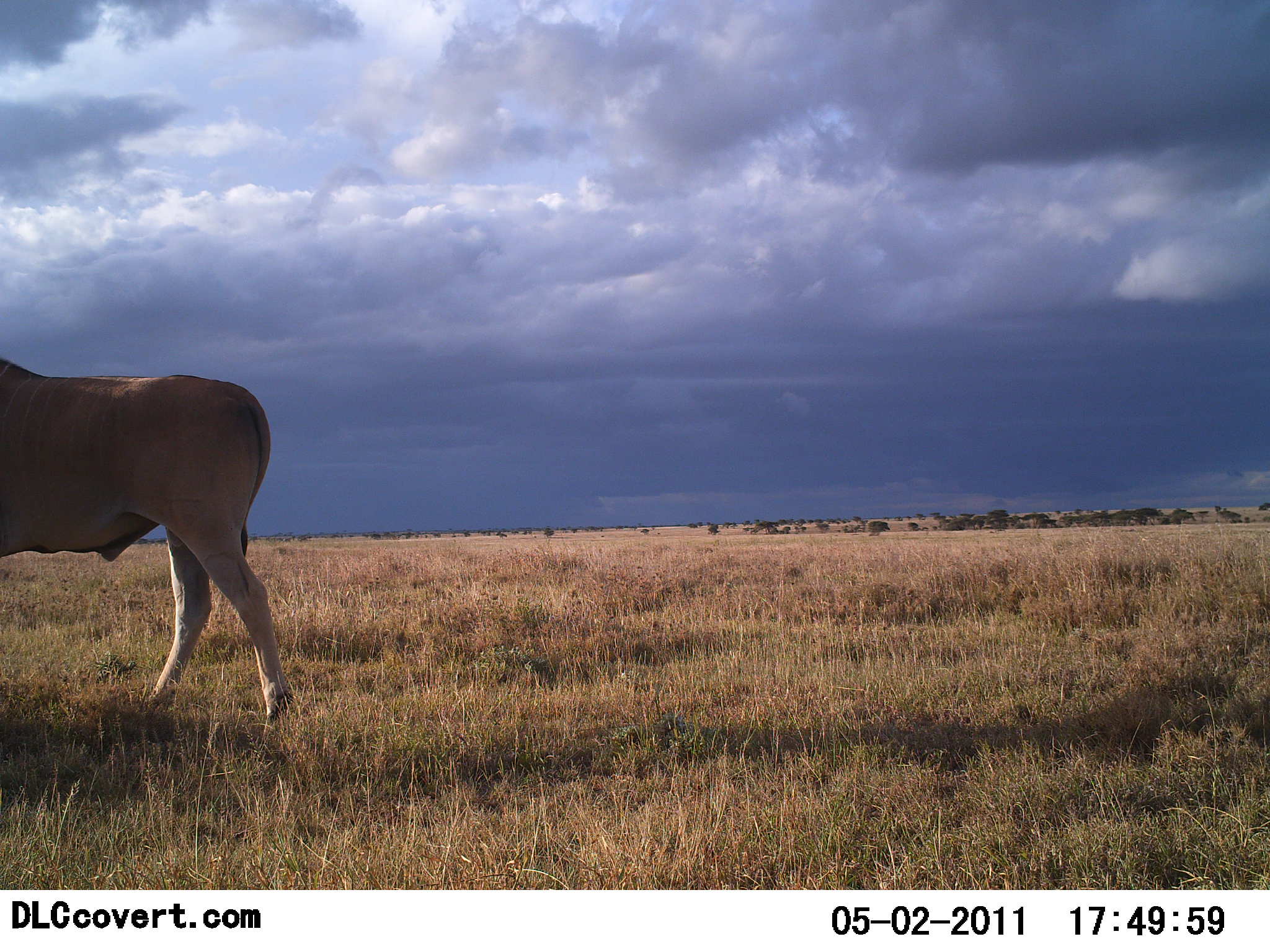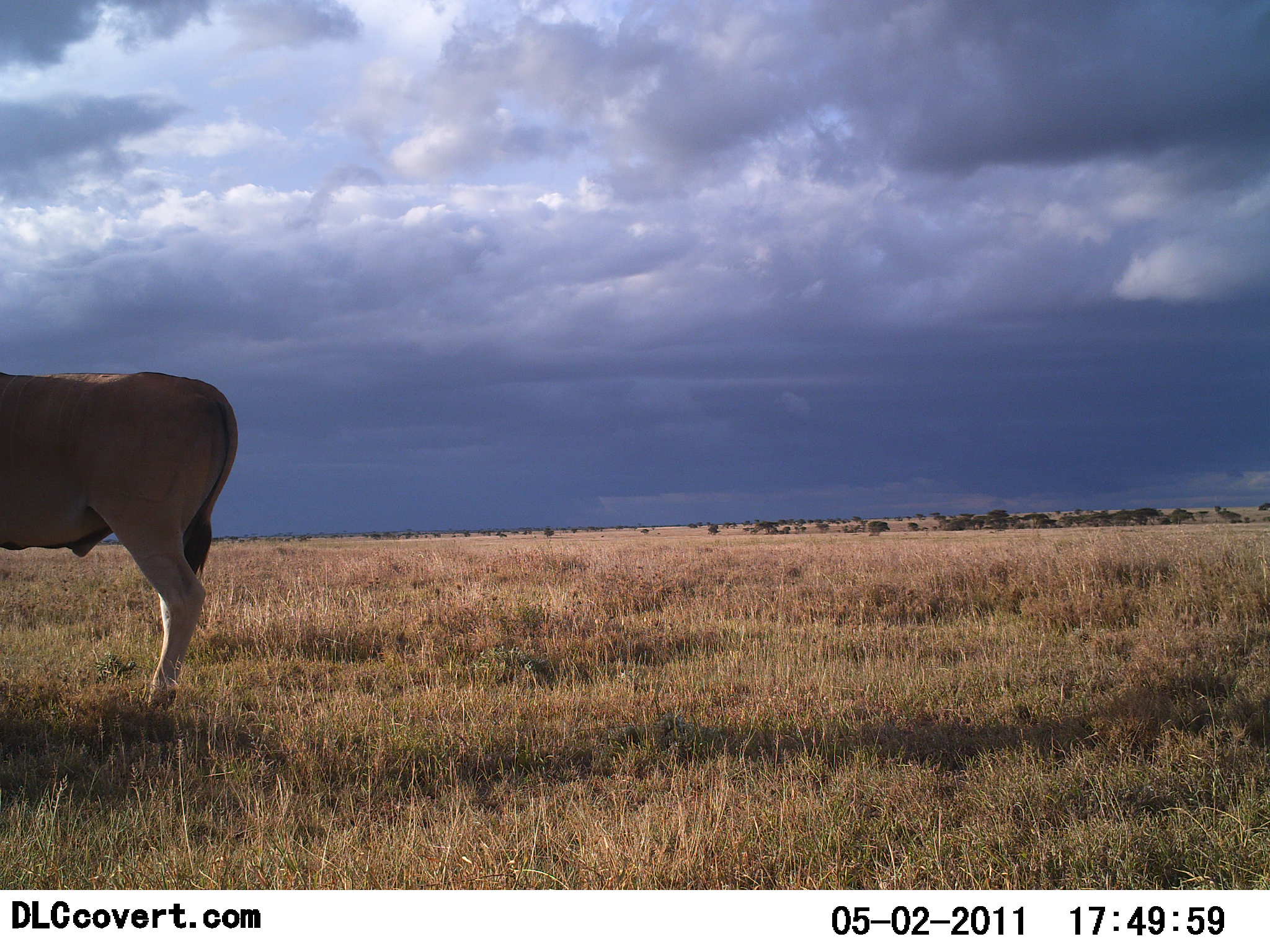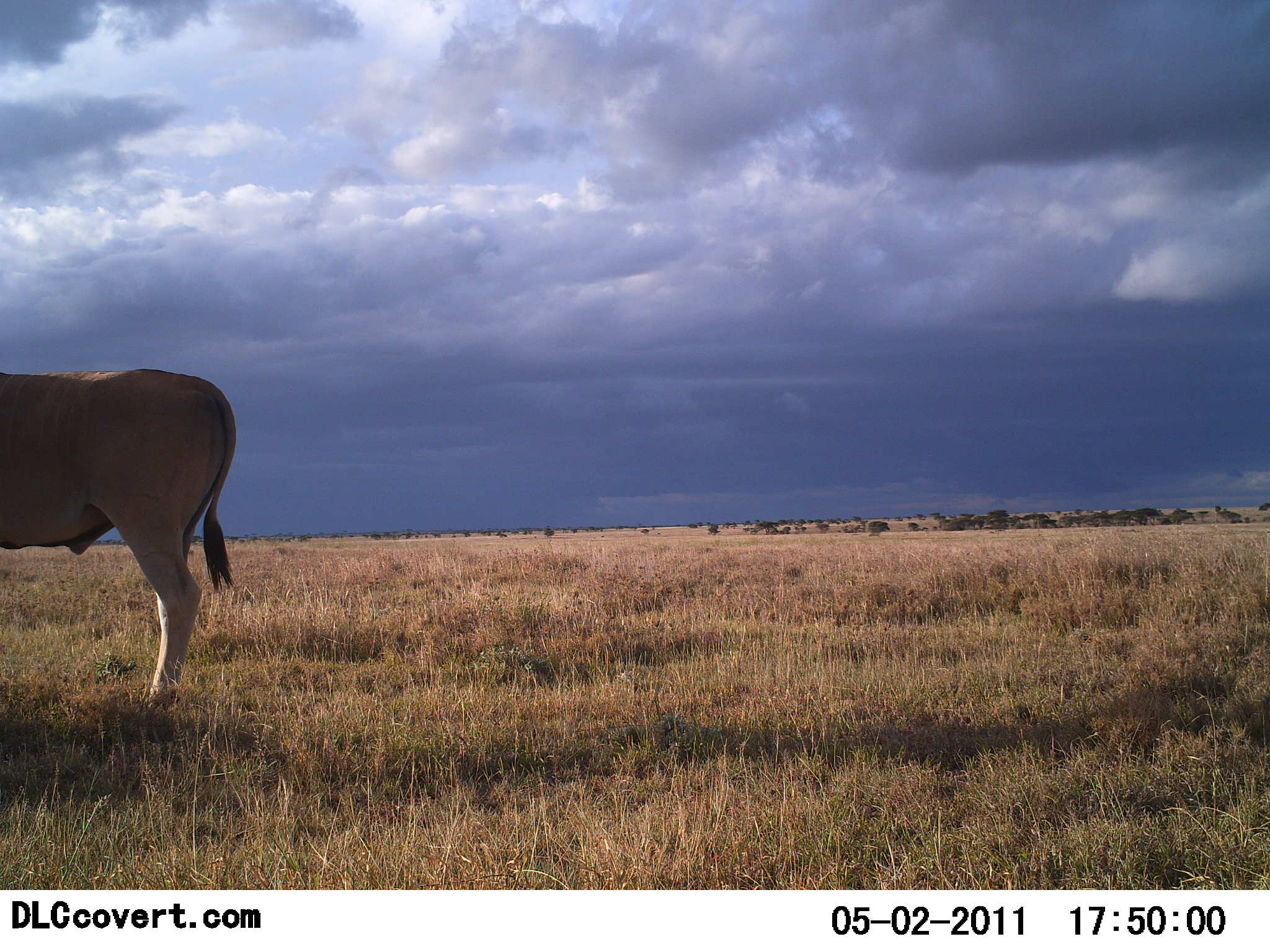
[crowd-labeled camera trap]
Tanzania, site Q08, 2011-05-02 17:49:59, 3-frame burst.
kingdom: Animalia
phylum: Chordata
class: Mammalia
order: Artiodactyla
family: Bovidae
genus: Tragelaphus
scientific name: Tragelaphus oryx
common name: eland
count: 1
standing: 92%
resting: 0%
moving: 8%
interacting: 0%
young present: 0%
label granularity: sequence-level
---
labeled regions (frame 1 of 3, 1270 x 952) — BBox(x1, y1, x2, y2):
animal: BBox(2, 358, 294, 722)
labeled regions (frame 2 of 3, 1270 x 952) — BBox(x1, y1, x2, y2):
animal: BBox(1, 373, 239, 709)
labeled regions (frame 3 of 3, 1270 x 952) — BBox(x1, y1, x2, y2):
animal: BBox(0, 369, 236, 709)